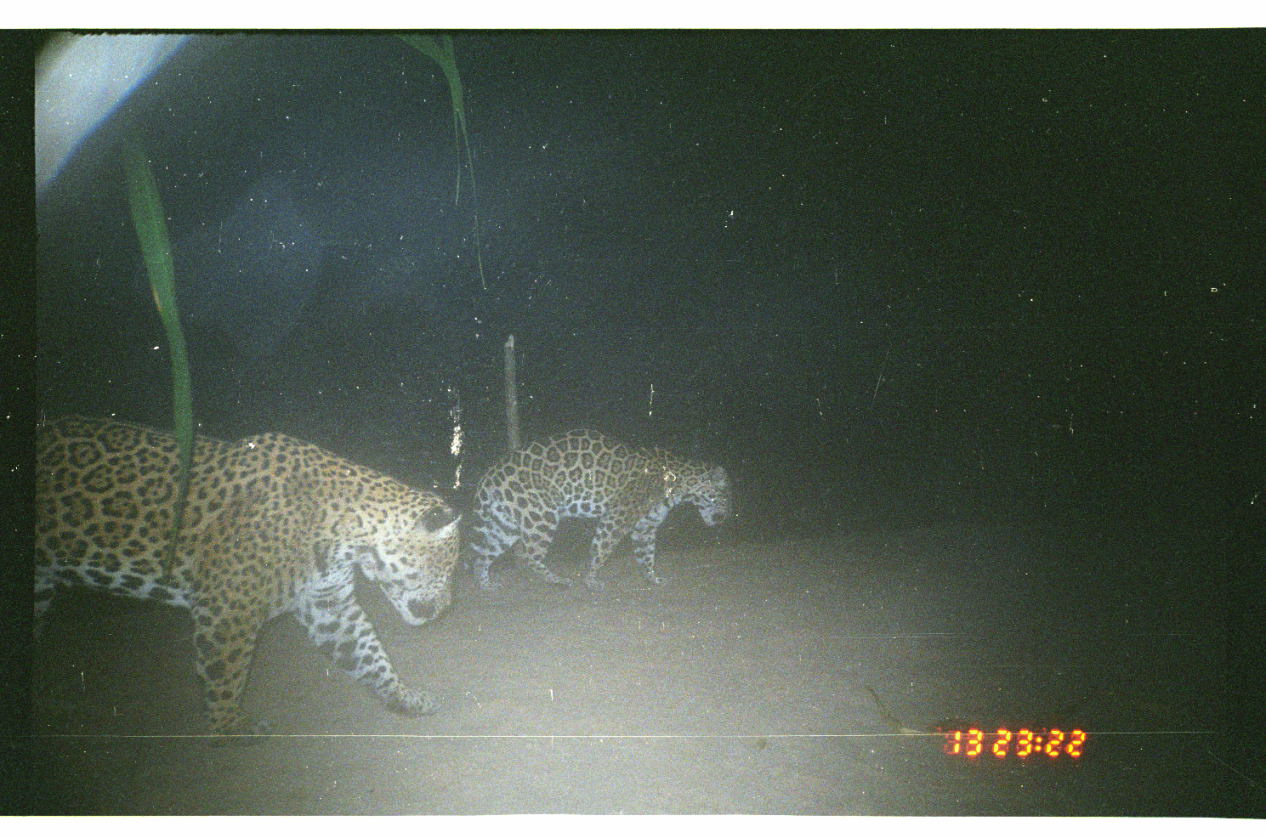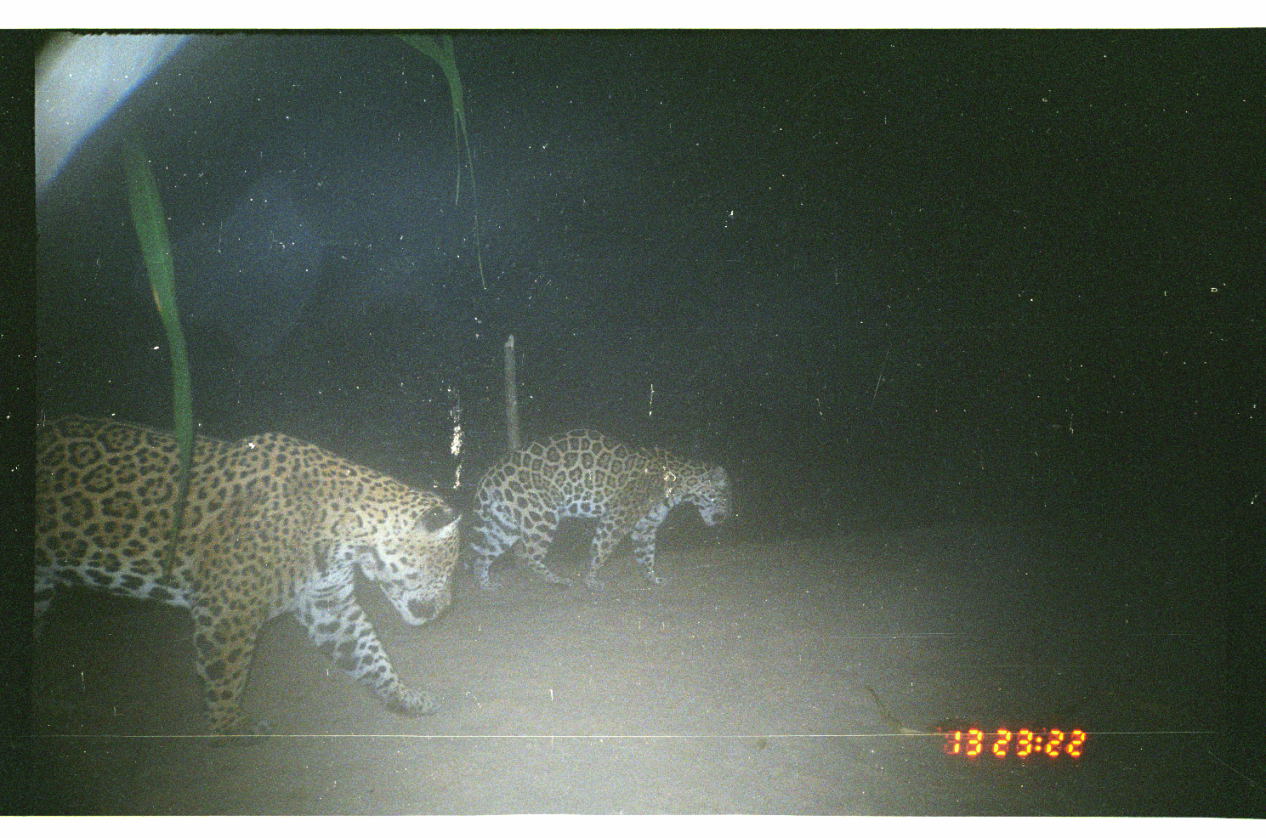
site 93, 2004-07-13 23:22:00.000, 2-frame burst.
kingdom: Animalia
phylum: Chordata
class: Mammalia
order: Carnivora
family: Felidae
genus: Panthera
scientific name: Panthera onca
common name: jaguar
Panthera onca (jaguar).